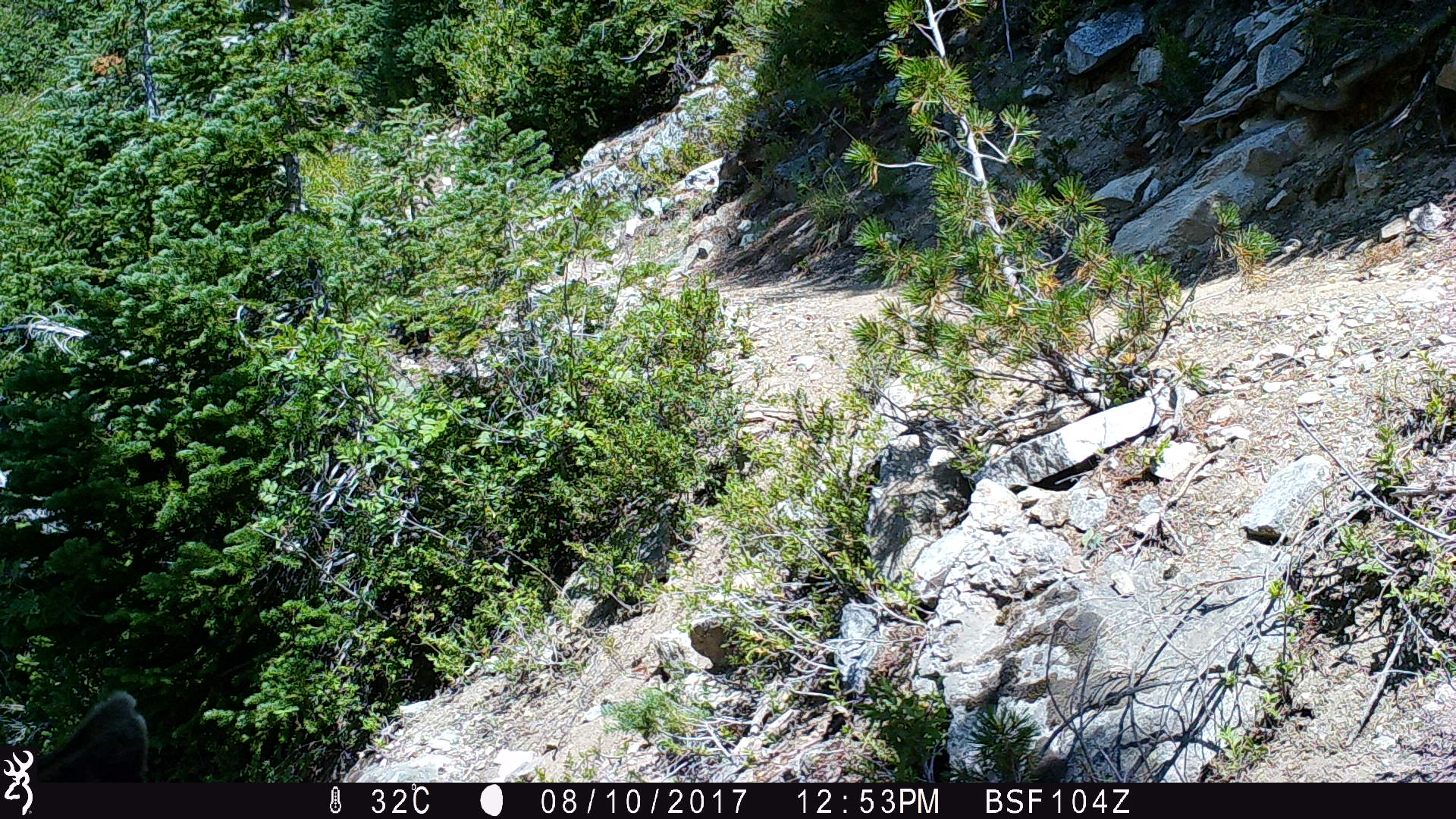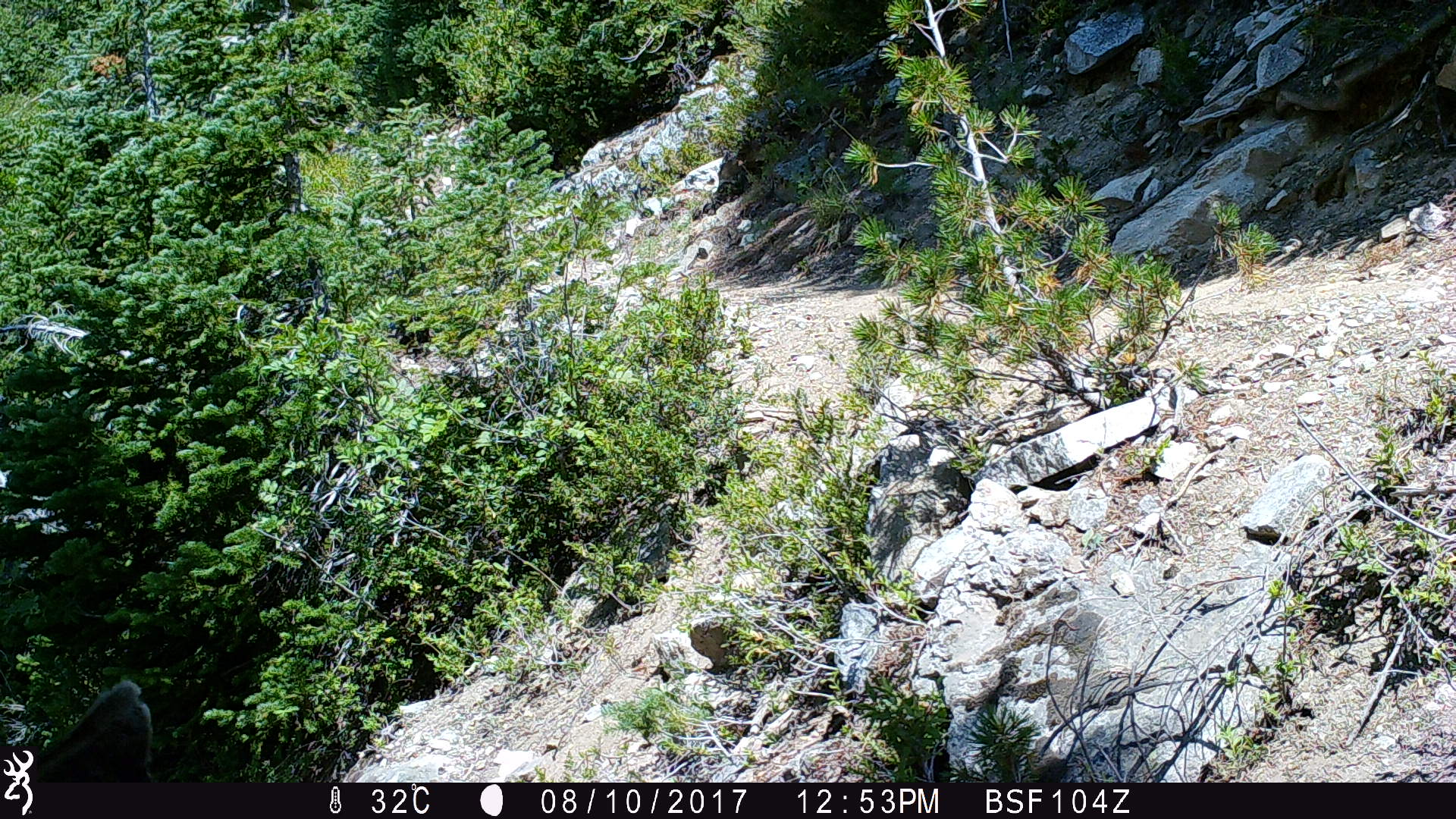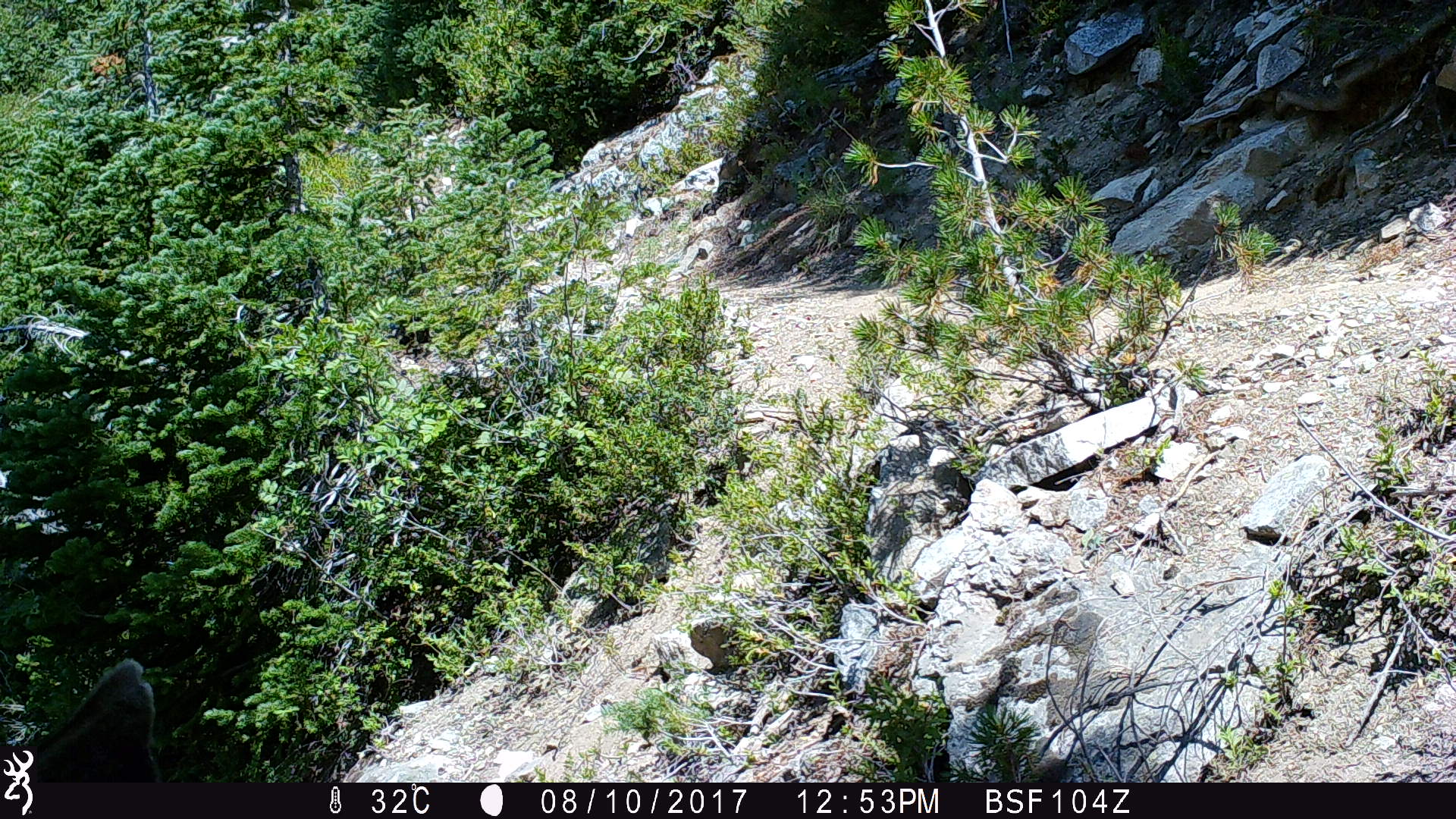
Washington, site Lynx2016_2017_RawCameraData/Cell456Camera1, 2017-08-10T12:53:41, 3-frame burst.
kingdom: Animalia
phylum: Chordata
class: Mammalia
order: Artiodactyla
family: Cervidae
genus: Odocoileus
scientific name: Odocoileus hemionus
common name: mule deer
Odocoileus hemionus (mule deer). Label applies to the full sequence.